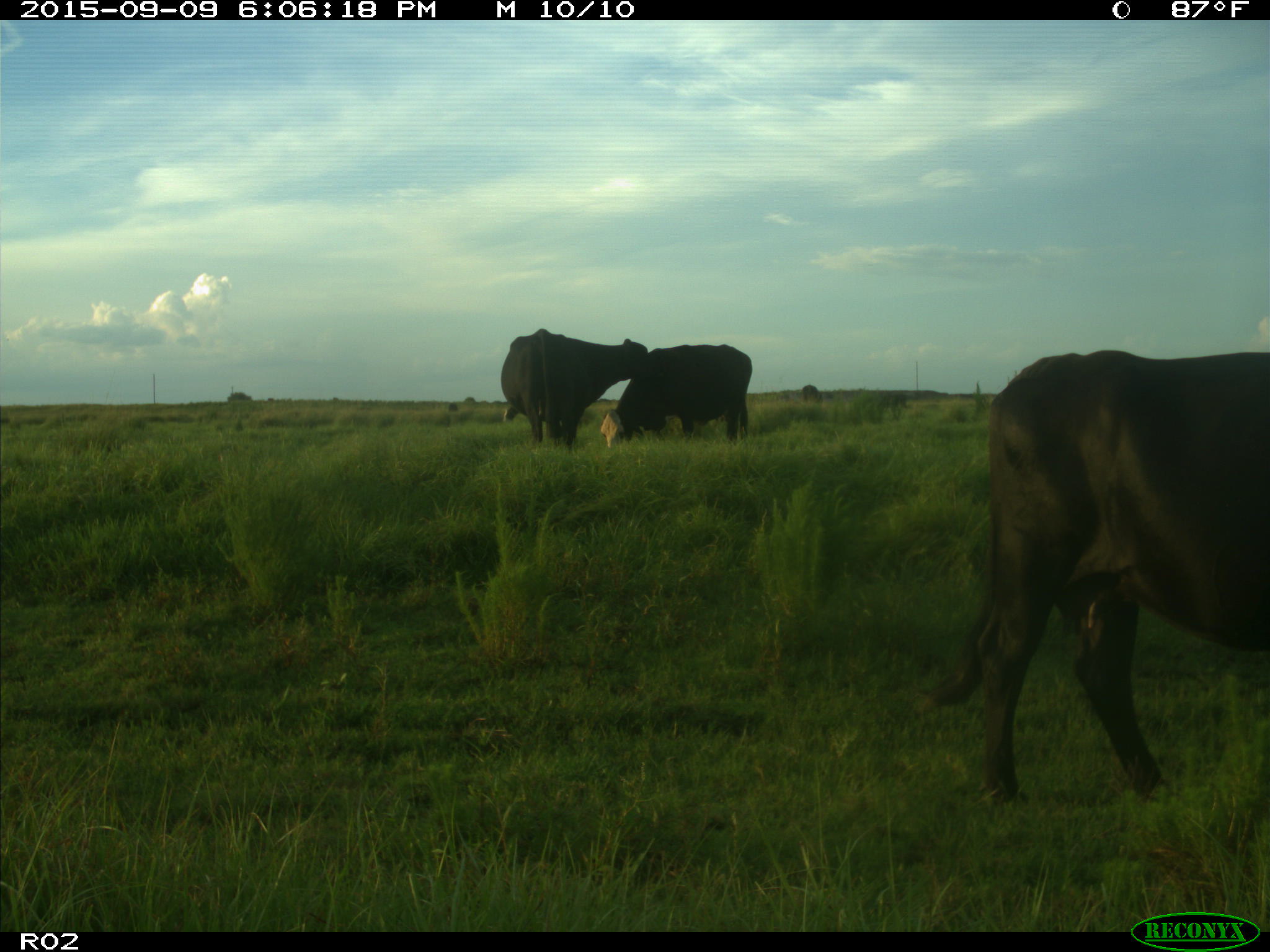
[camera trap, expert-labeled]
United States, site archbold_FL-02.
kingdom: Animalia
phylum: Chordata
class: Mammalia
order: Artiodactyla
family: Bovidae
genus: Bos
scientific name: Bos taurus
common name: domestic cow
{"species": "Bos taurus (domestic cow)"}